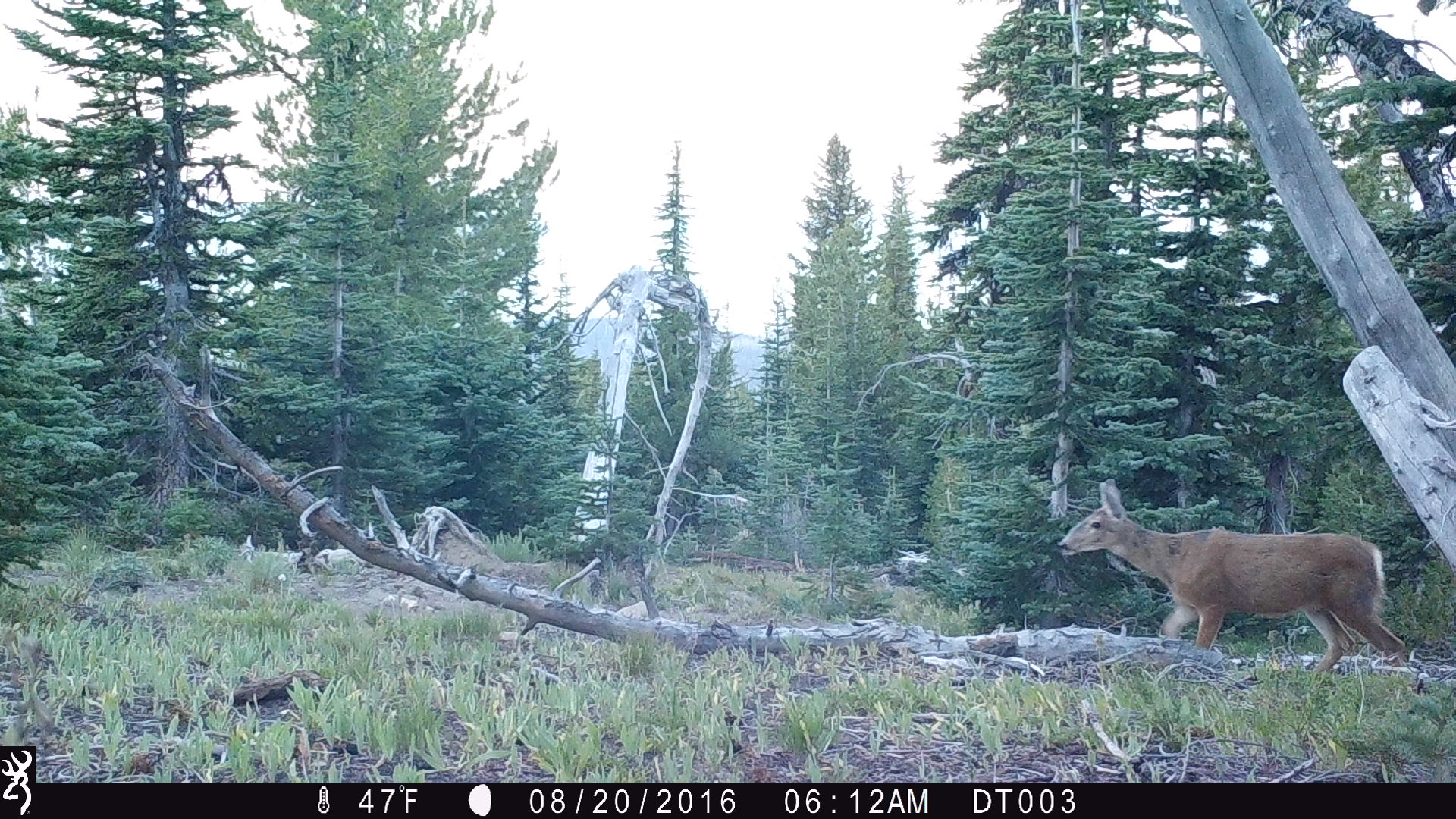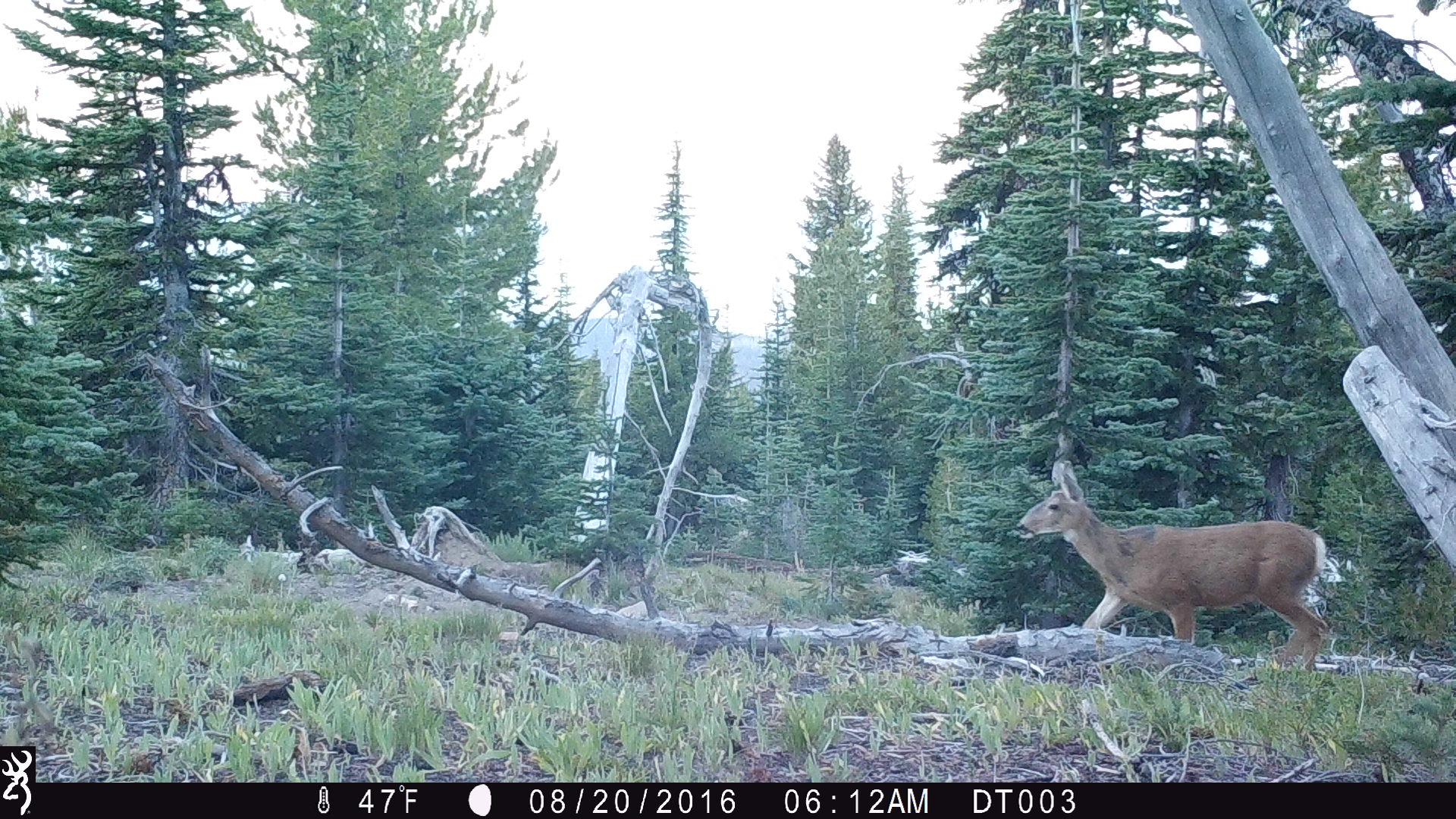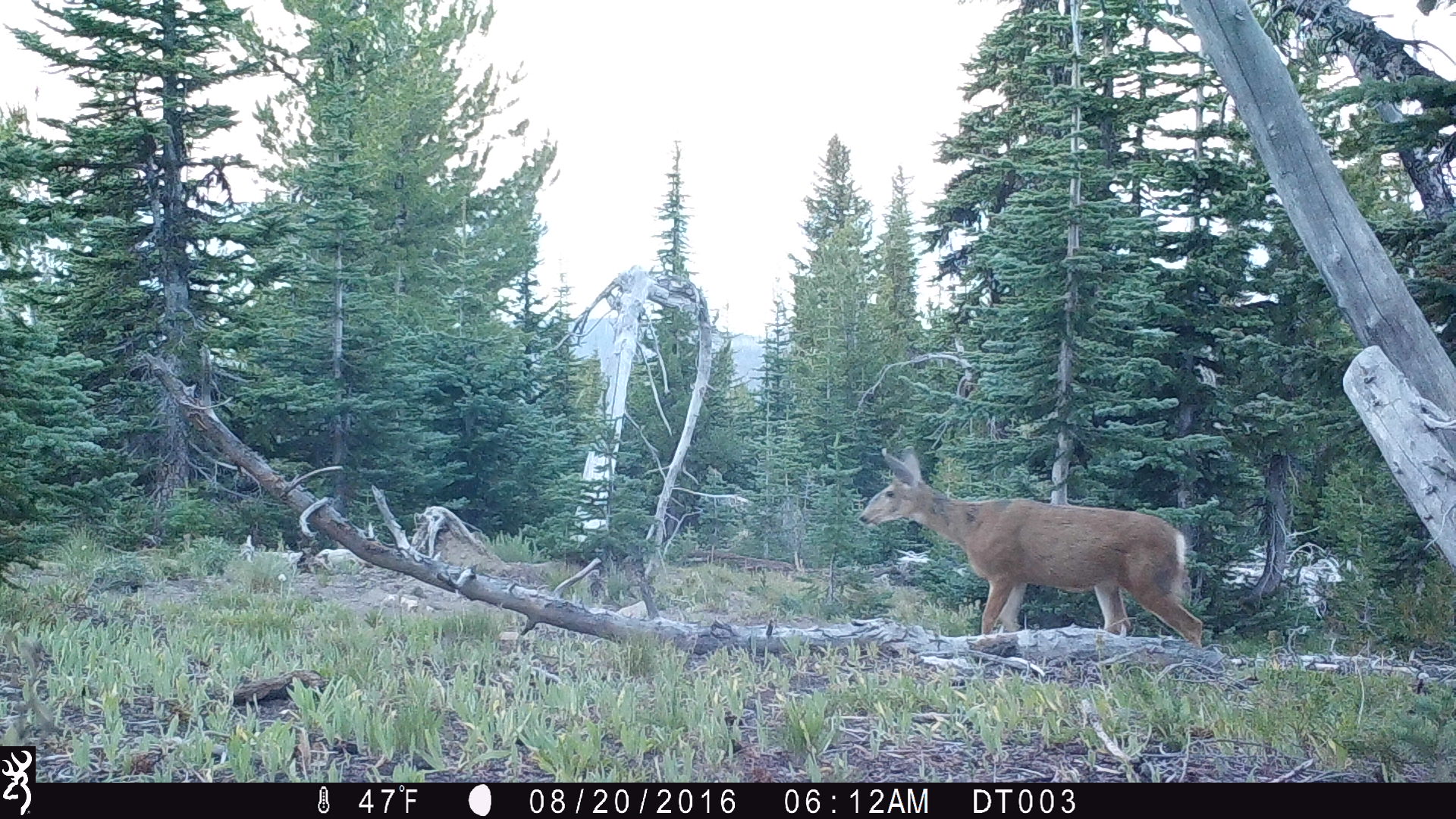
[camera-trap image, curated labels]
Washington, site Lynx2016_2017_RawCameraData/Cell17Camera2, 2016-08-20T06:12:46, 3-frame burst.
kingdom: Animalia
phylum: Chordata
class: Mammalia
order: Artiodactyla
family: Cervidae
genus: Odocoileus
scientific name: Odocoileus hemionus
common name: mule deer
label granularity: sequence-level